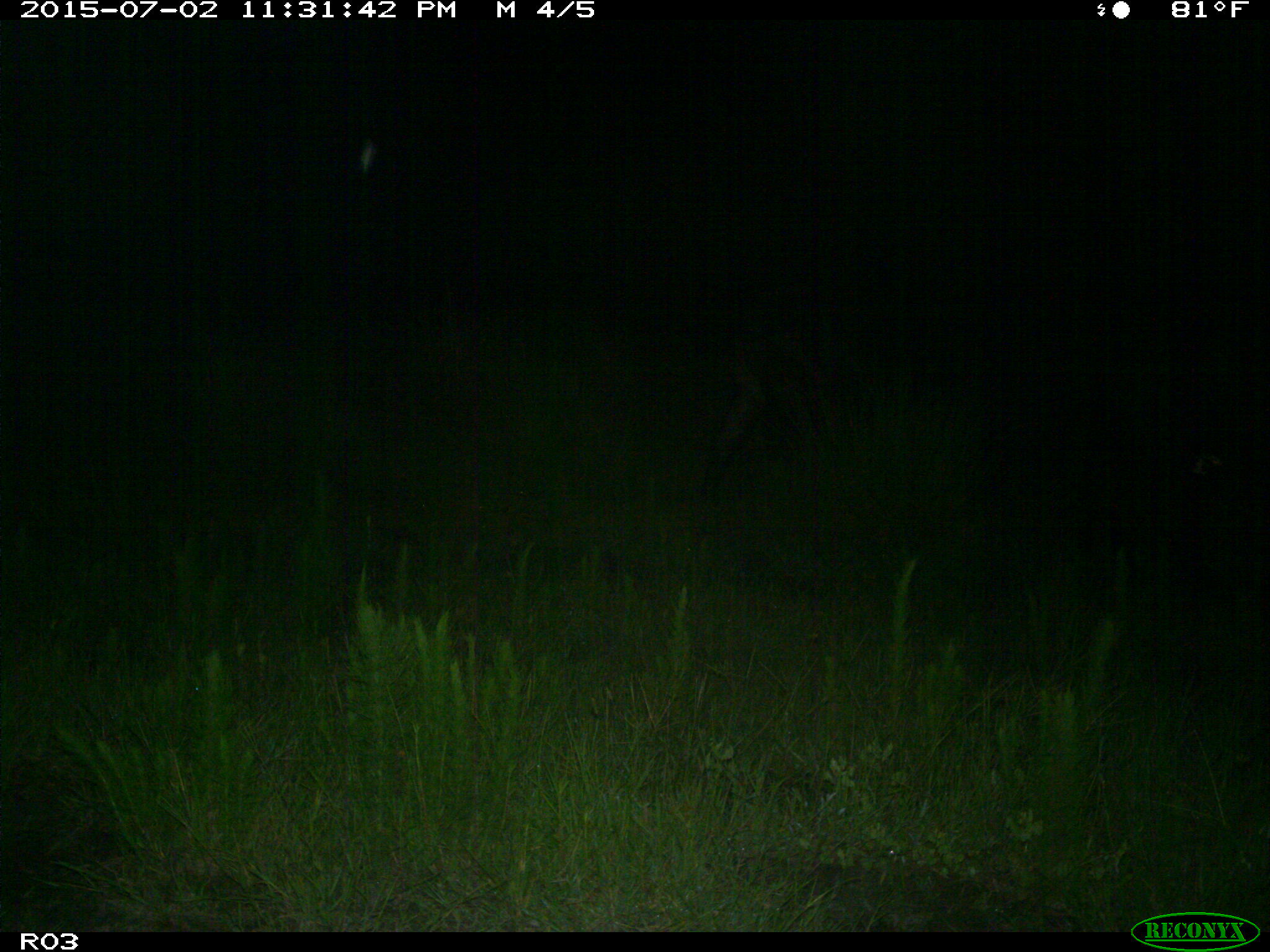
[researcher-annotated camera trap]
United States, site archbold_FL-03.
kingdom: Animalia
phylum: Chordata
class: Mammalia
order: Artiodactyla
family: Bovidae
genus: Bos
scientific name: Bos taurus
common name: domestic cow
Bos taurus (domestic cow).